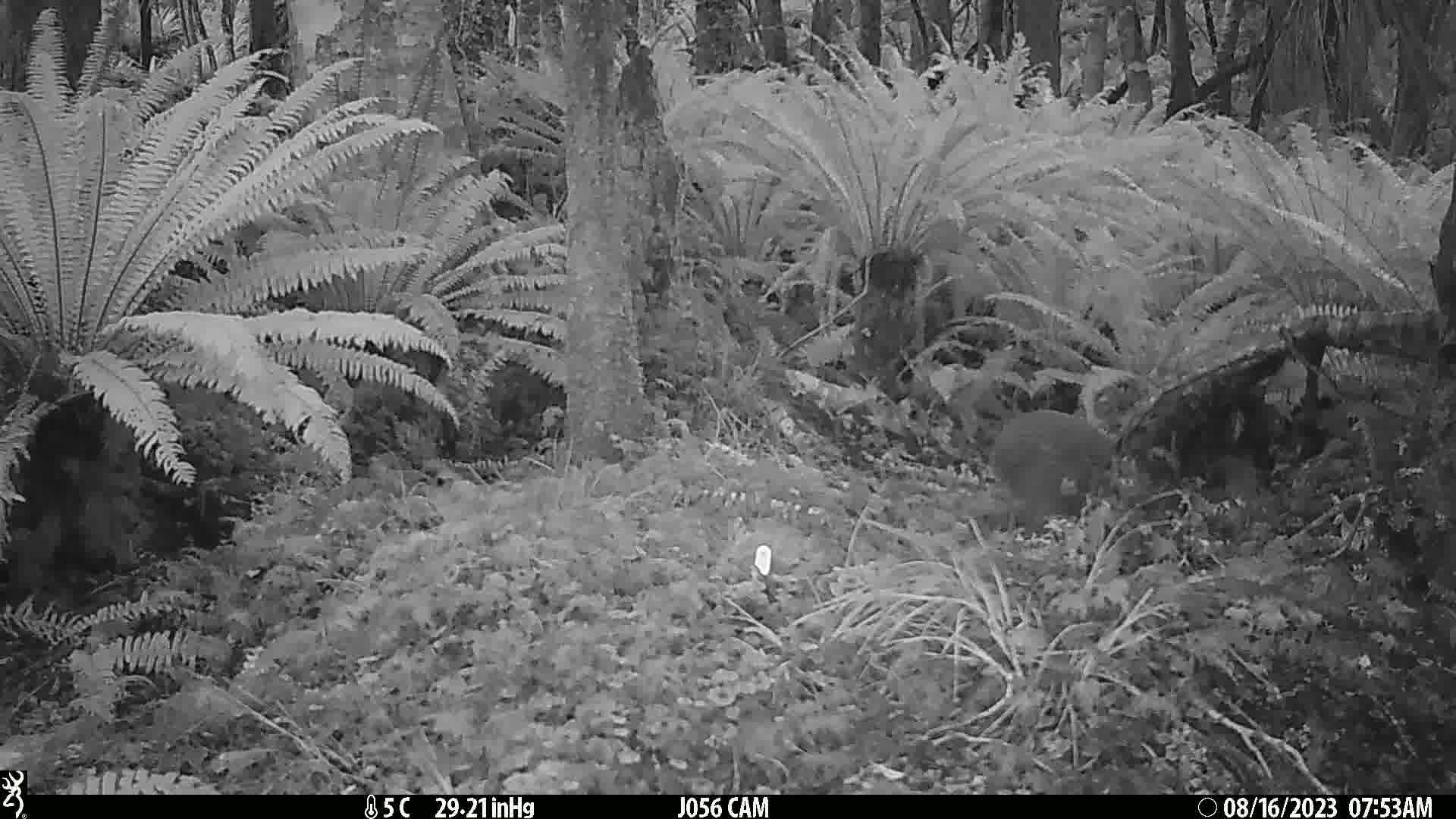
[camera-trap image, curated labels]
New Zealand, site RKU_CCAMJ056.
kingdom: Animalia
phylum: Chordata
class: Aves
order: Apterygiformes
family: Apterygidae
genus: Apteryx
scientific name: Apteryx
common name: kiwi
Kiwi (Apteryx).